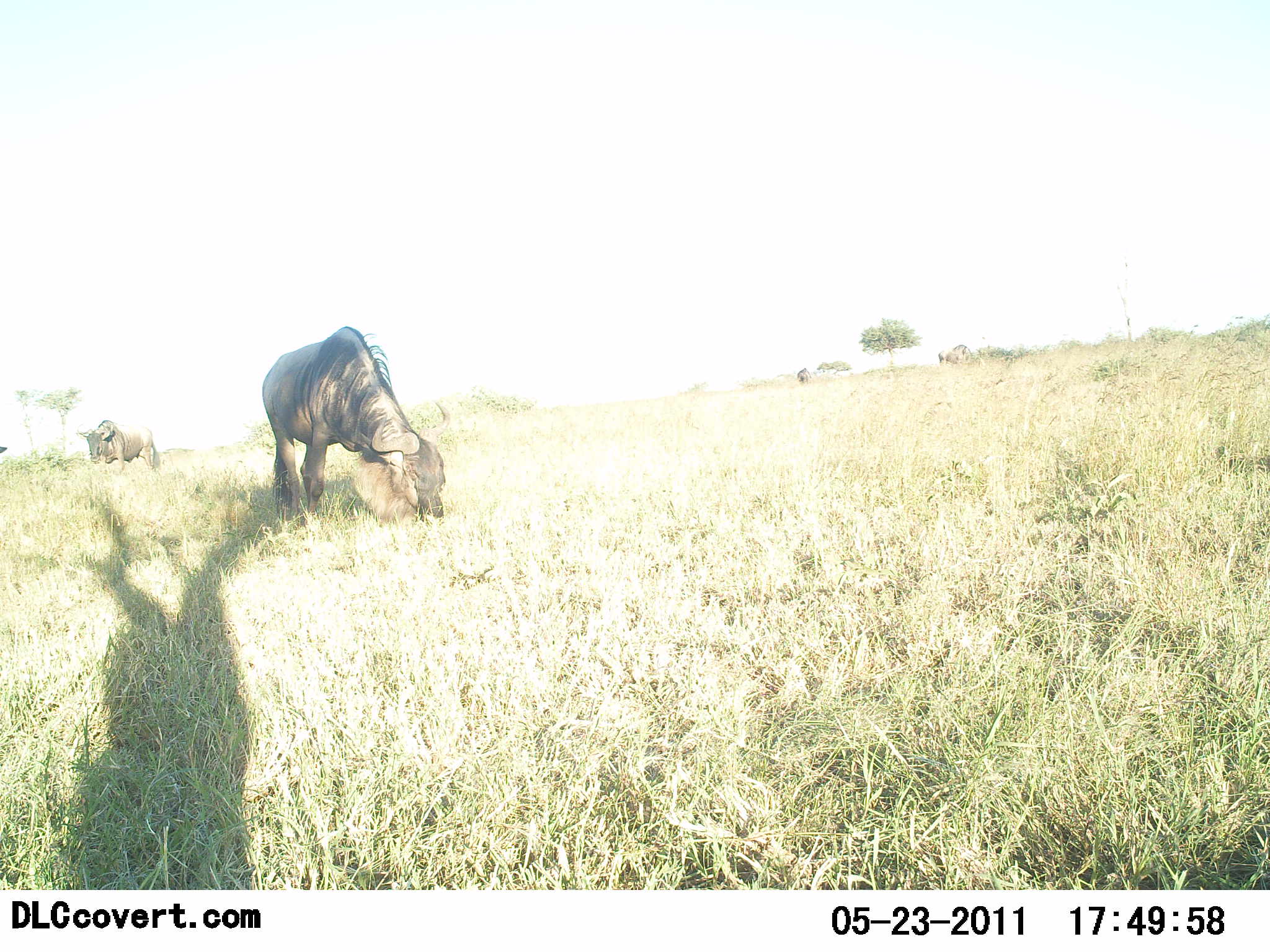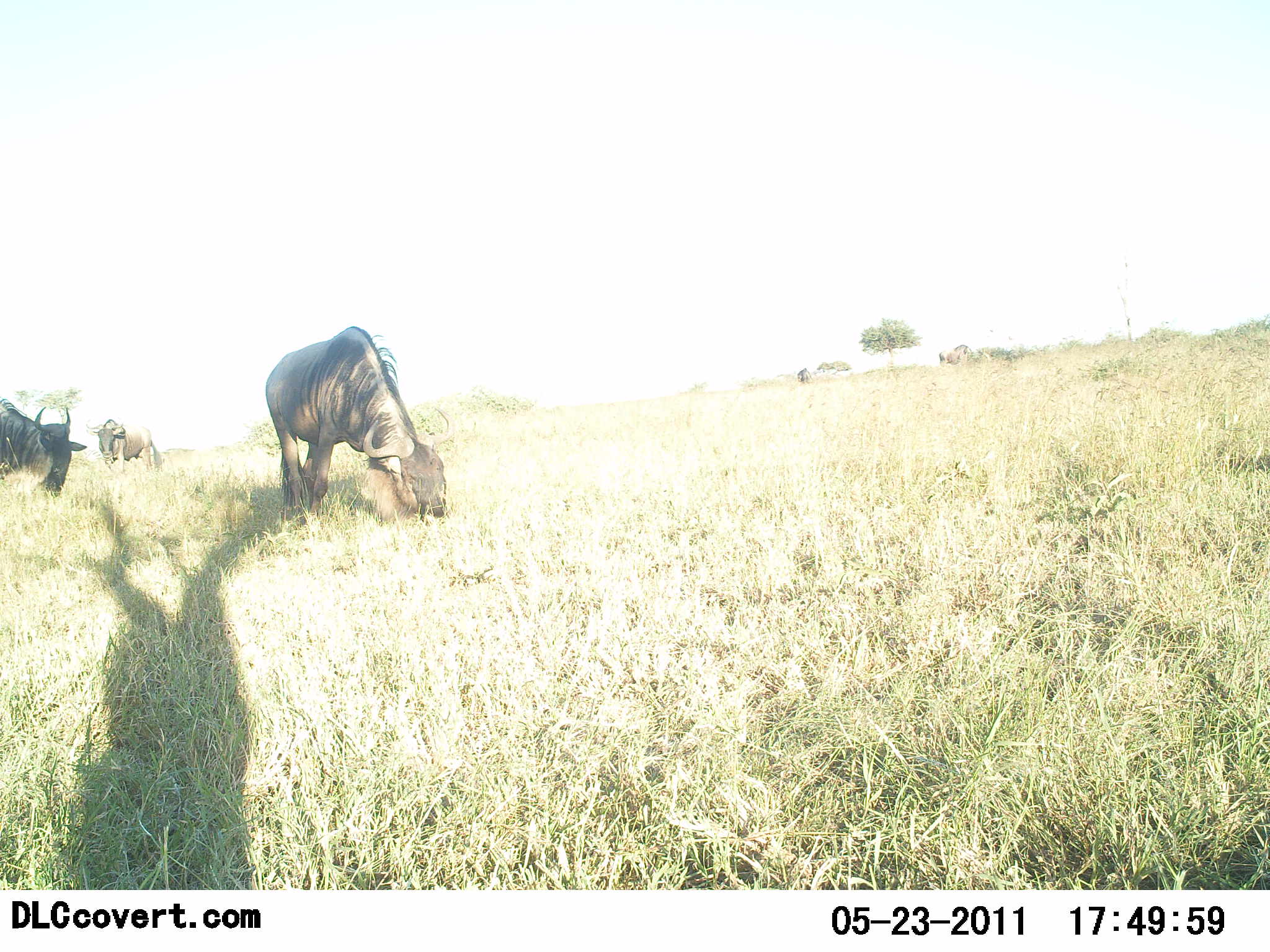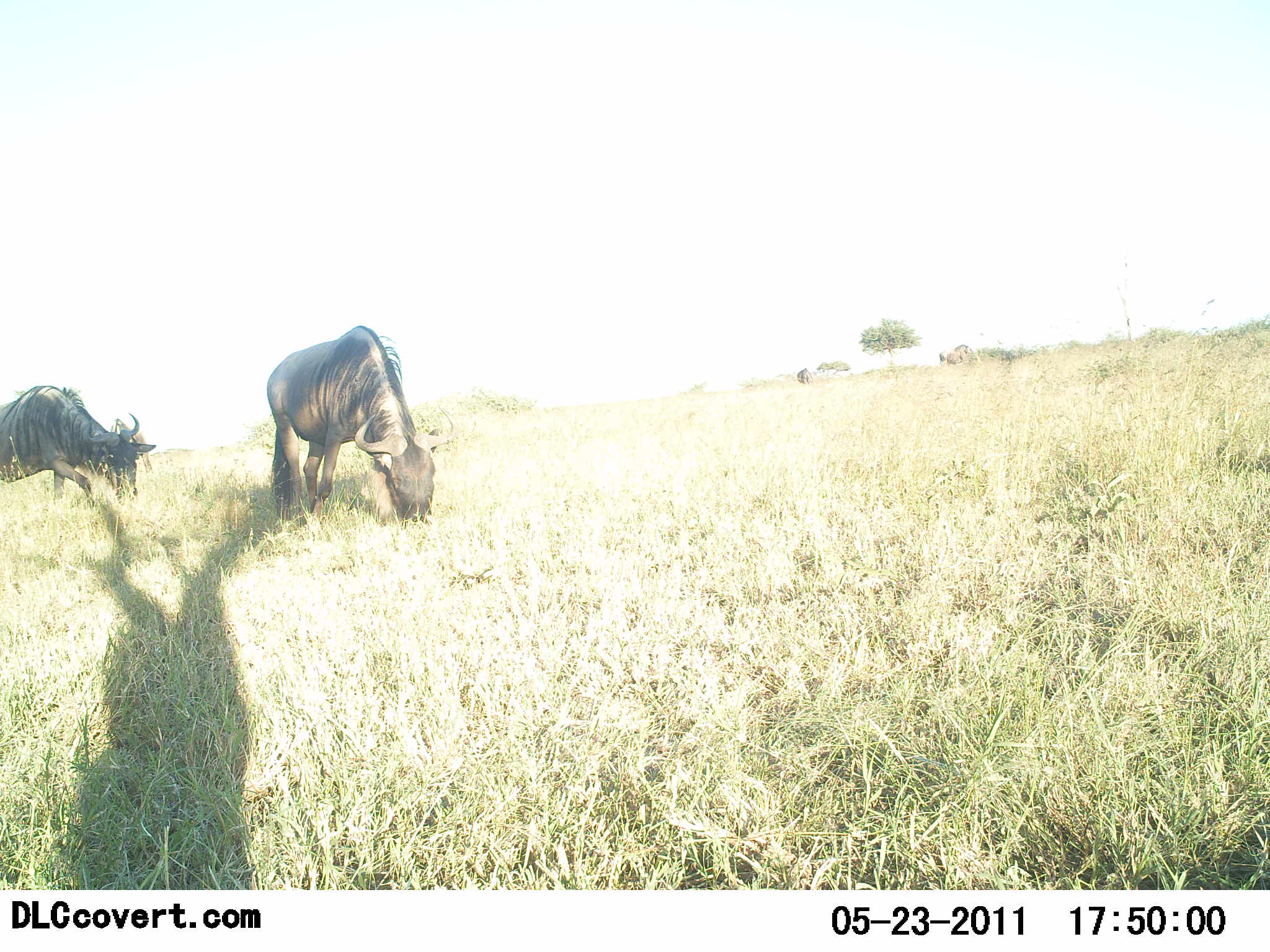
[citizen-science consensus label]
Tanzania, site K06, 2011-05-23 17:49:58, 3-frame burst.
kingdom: Animalia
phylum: Chordata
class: Mammalia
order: Artiodactyla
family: Bovidae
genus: Connochaetes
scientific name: Connochaetes taurinus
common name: blue wildebeest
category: wildebeest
Wildebeest (blue wildebeest) (Connochaetes taurinus), count 3. Behavior (volunteer vote fractions): standing 17%, resting 0%, moving 25%, interacting 0%. Young present (vote fraction): 0%. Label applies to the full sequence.